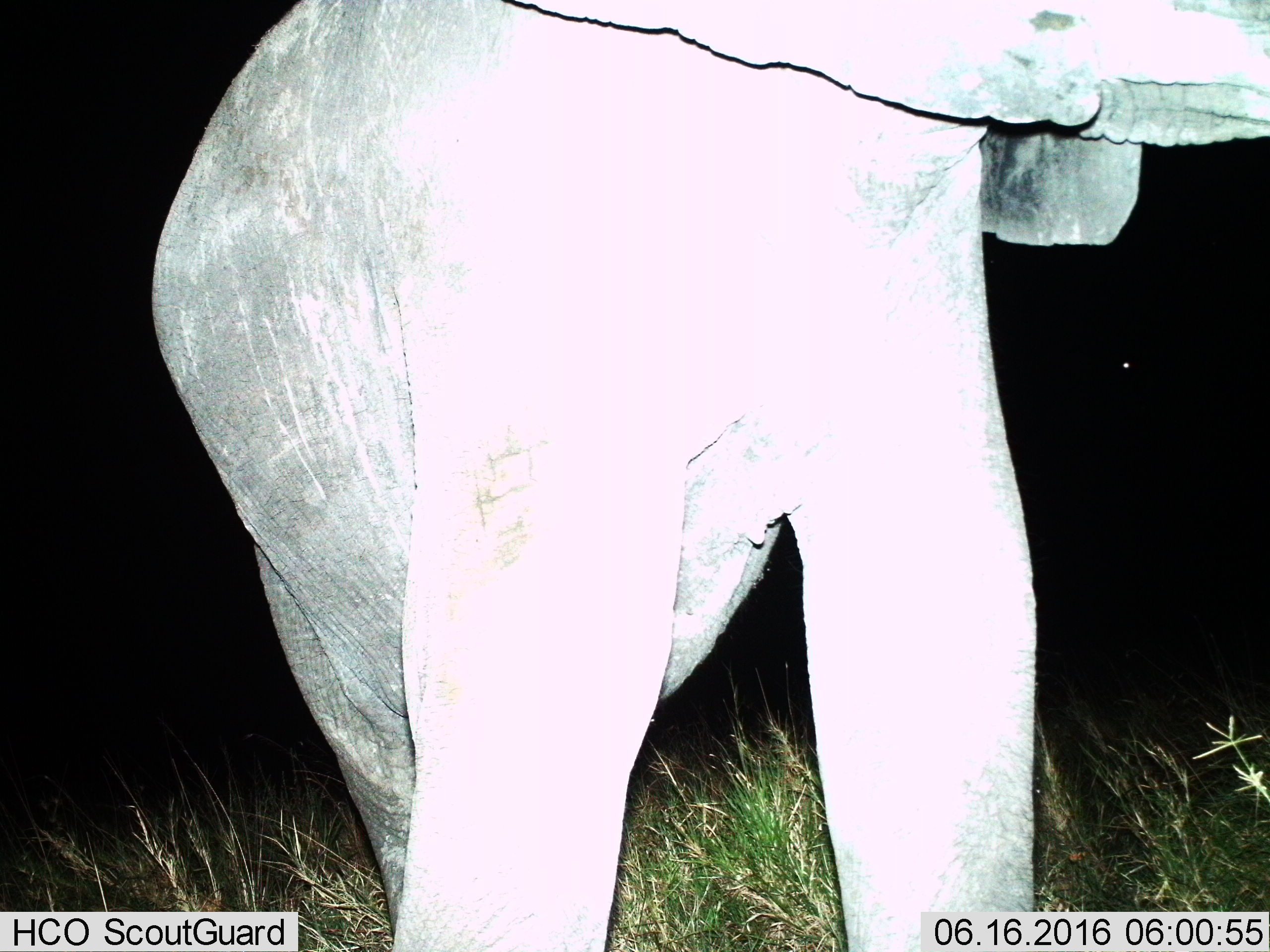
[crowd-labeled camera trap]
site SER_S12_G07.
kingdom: Animalia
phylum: Chordata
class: Mammalia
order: Proboscidea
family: Elephantidae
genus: Loxodonta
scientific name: Loxodonta africana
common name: african bush elephant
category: elephant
Elephant (african bush elephant) (Loxodonta africana), count 1. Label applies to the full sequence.